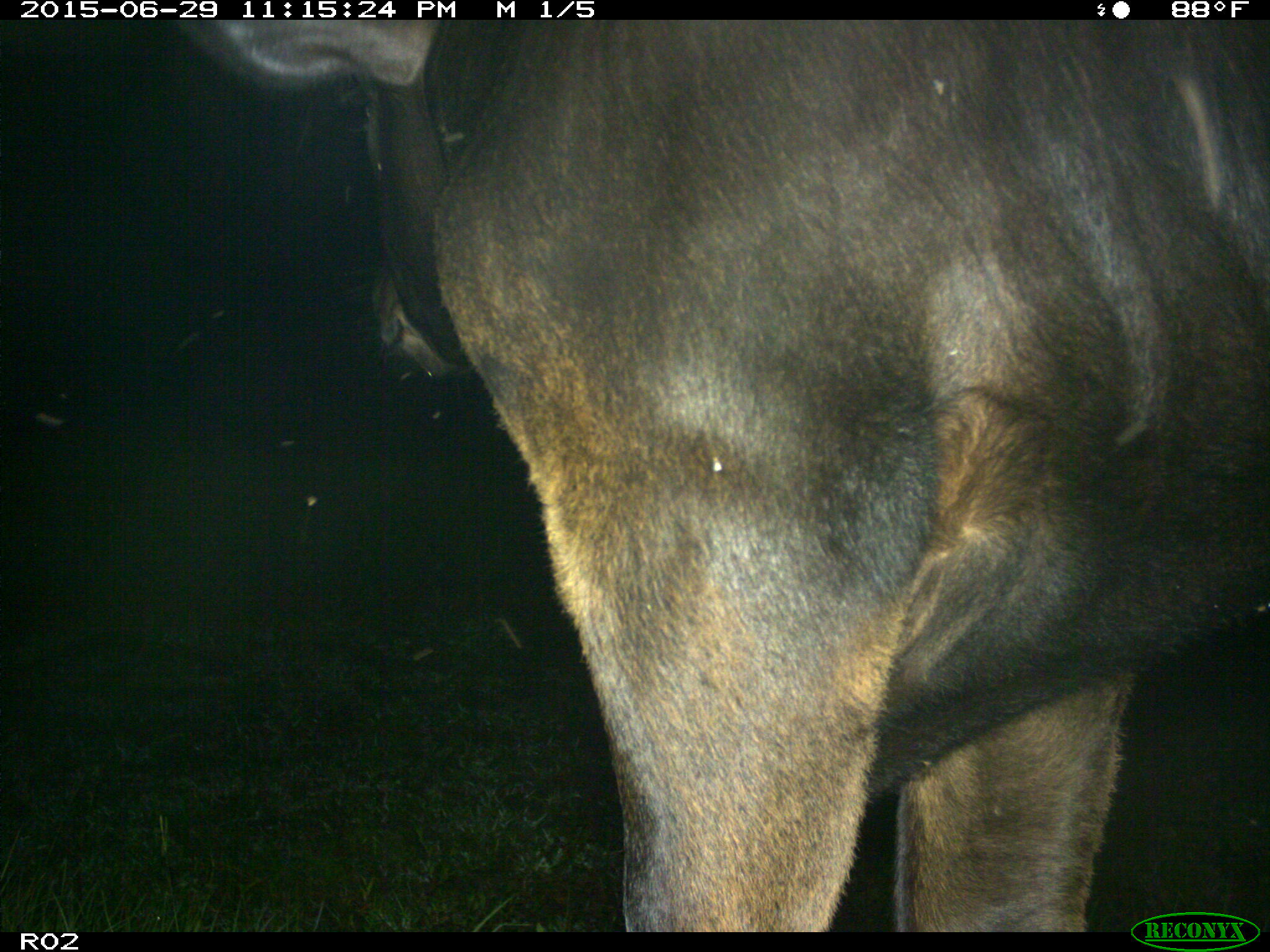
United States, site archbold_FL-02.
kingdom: Animalia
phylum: Chordata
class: Mammalia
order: Artiodactyla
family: Bovidae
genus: Bos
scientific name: Bos taurus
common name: domestic cow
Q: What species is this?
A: Bos taurus (domestic cow).